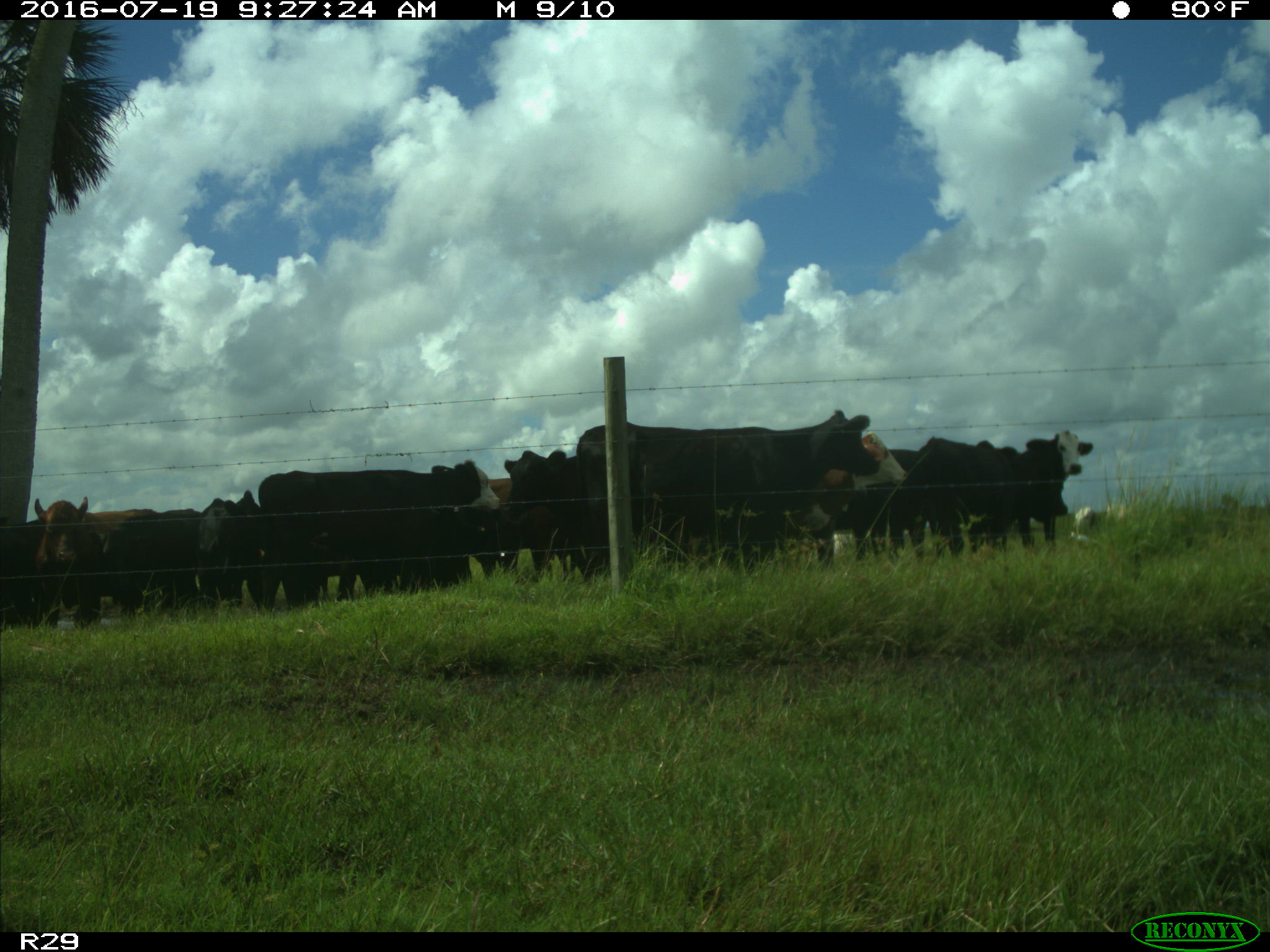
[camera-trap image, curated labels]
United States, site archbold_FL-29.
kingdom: Animalia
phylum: Chordata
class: Mammalia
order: Artiodactyla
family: Bovidae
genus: Bos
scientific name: Bos taurus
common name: domestic cow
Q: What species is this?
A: Bos taurus (domestic cow).